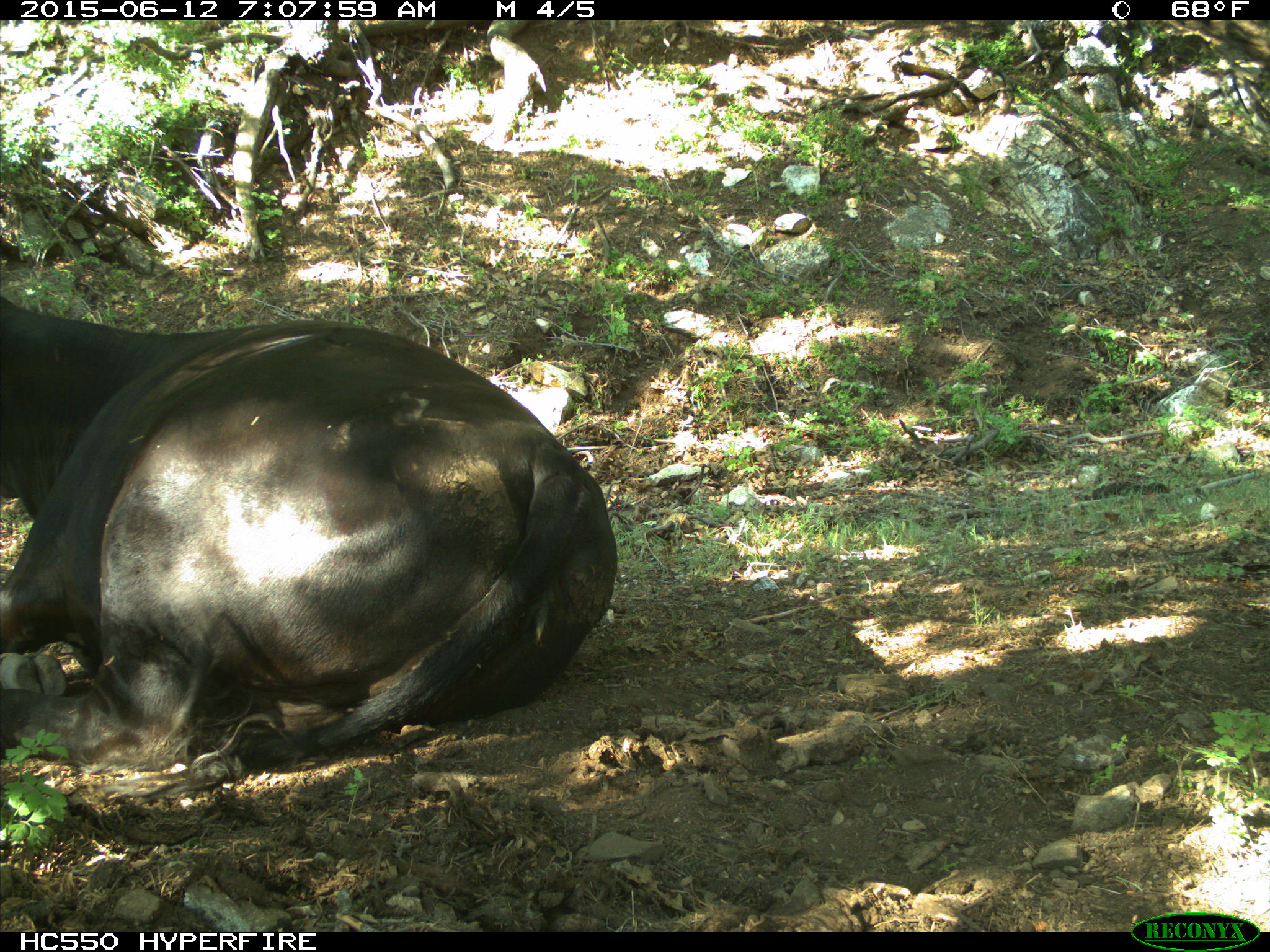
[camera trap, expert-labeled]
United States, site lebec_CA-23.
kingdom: Animalia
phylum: Chordata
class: Mammalia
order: Artiodactyla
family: Bovidae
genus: Bos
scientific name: Bos taurus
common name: domestic cow